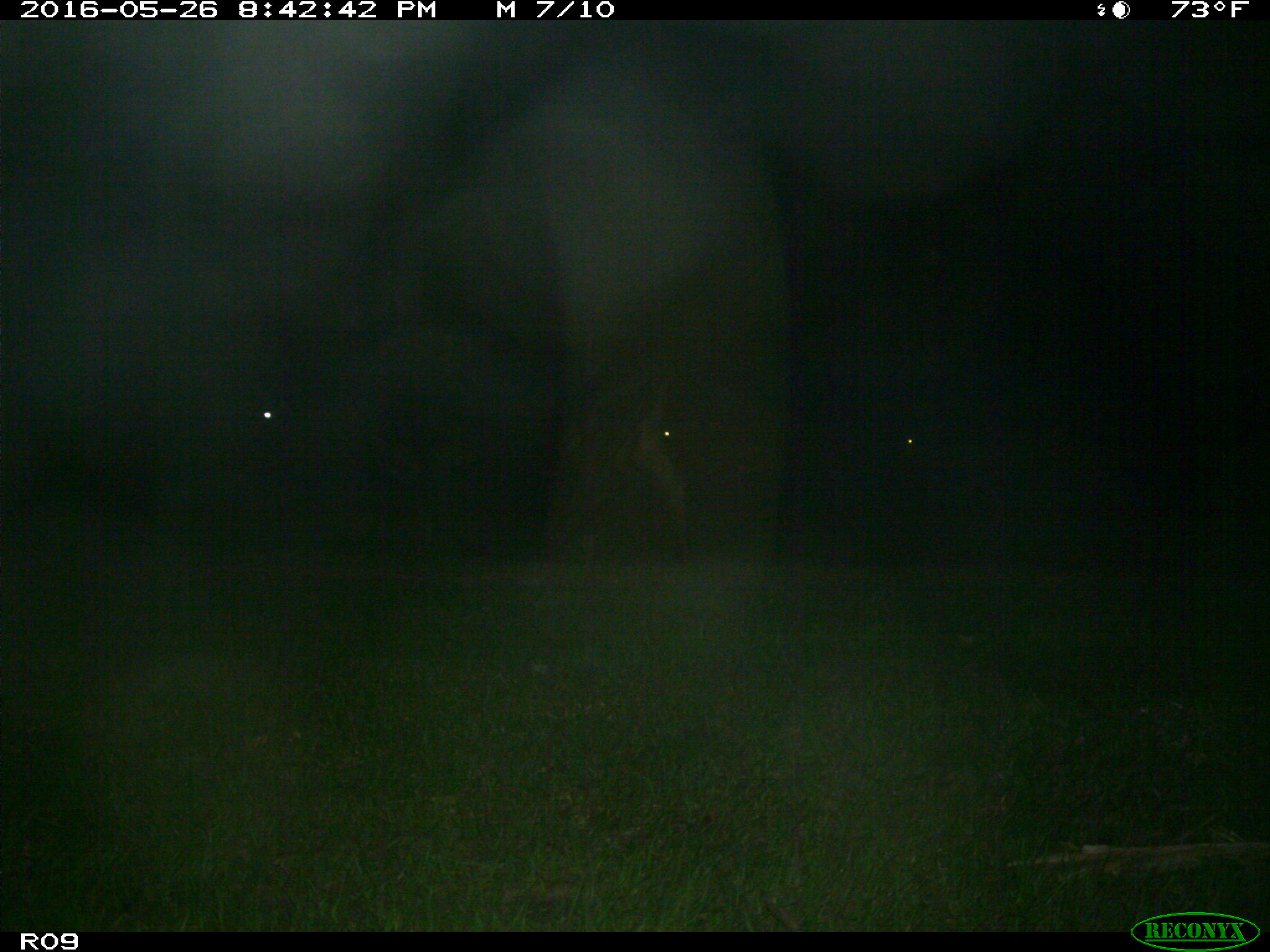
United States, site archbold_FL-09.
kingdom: Animalia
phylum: Chordata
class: Mammalia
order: Artiodactyla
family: Bovidae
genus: Bos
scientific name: Bos taurus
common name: domestic cow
Bos taurus (domestic cow).